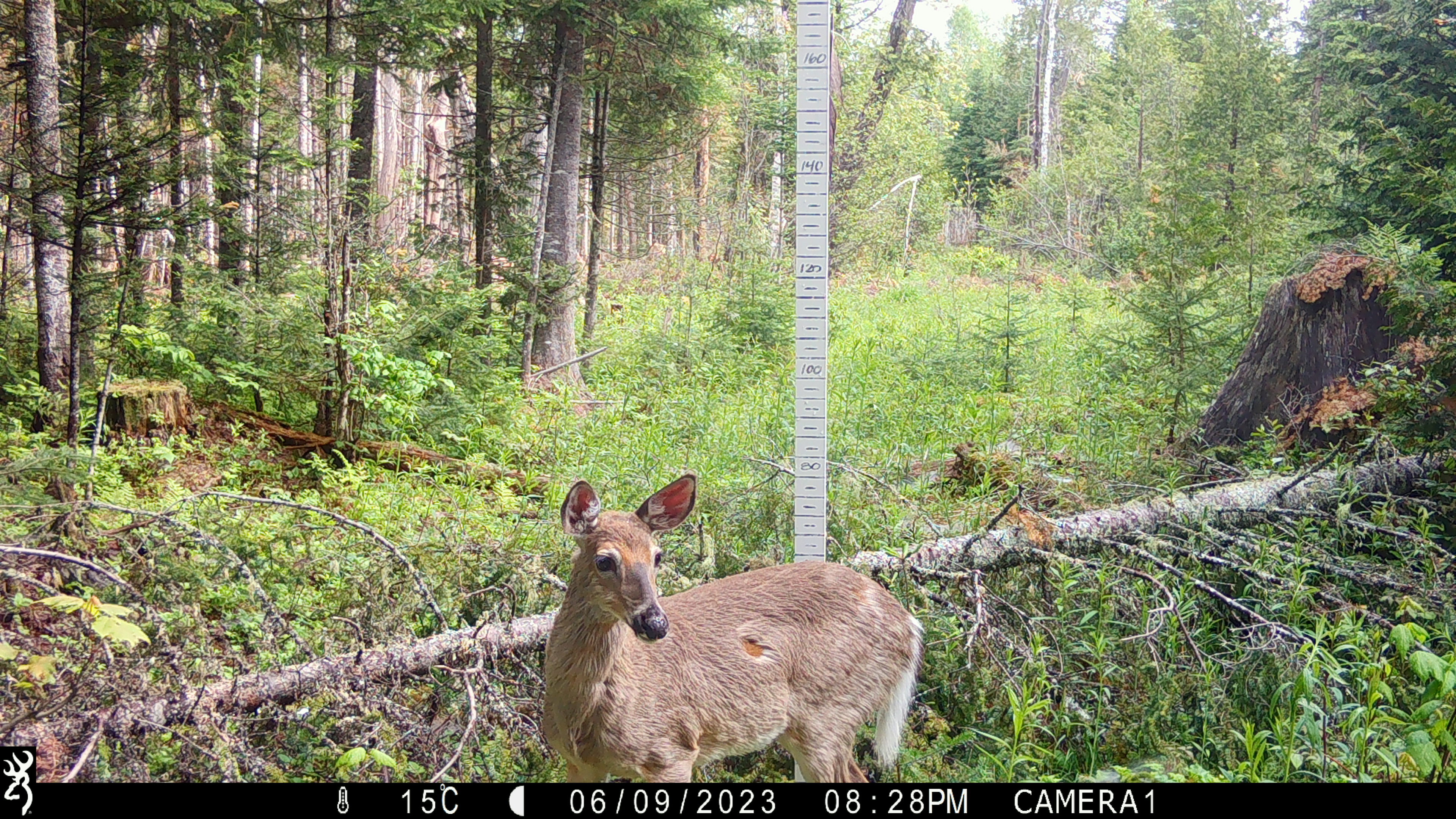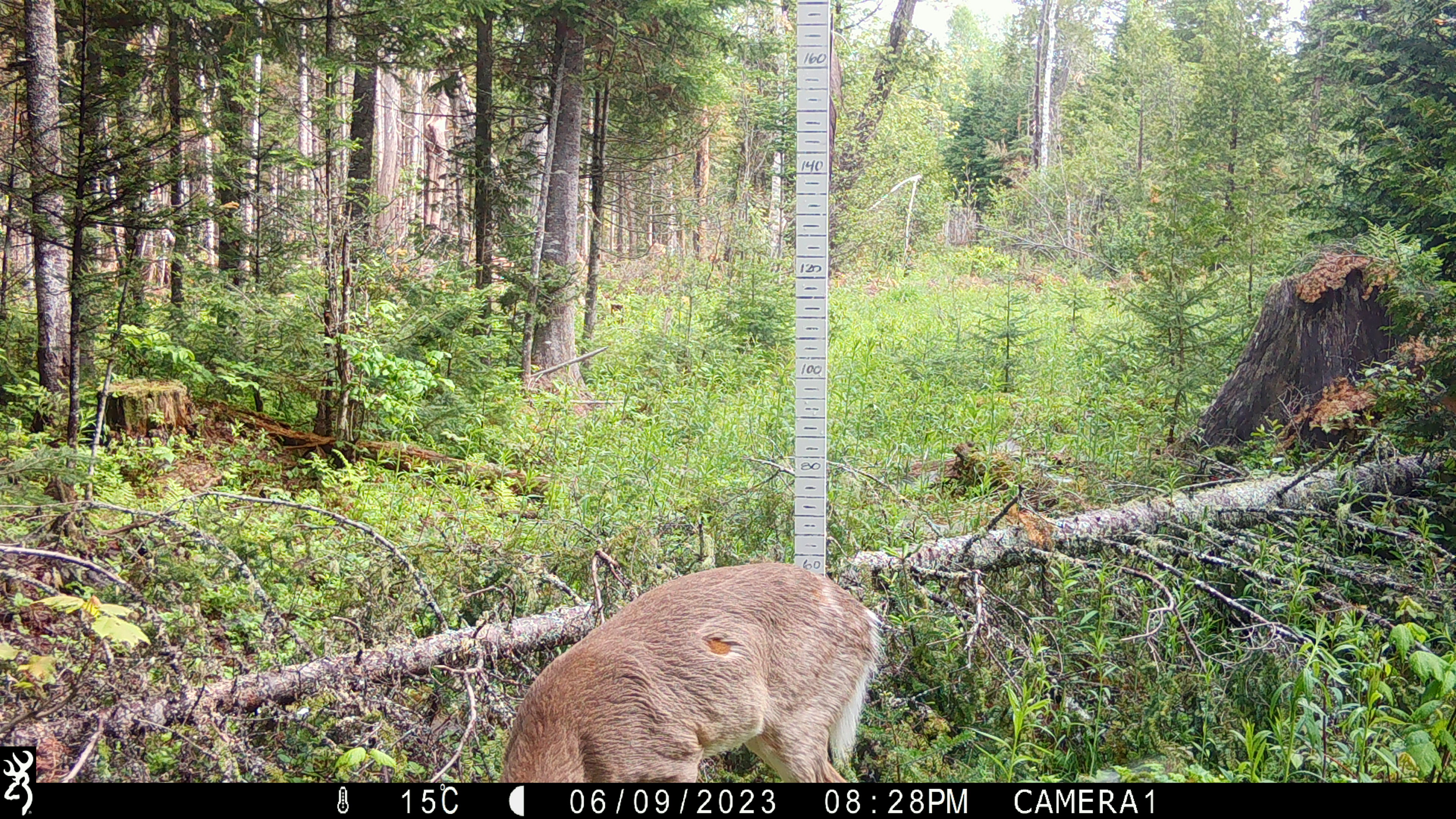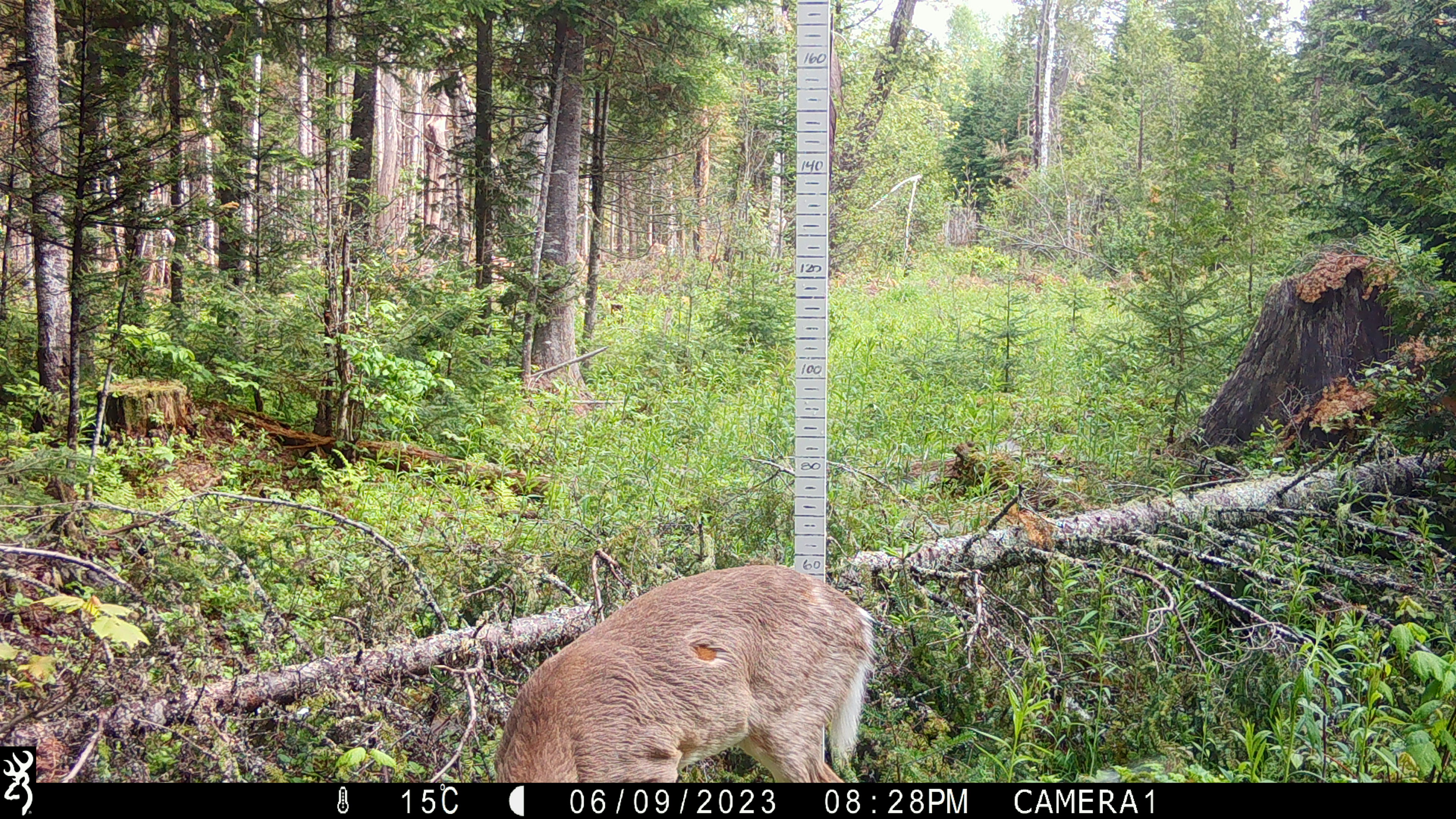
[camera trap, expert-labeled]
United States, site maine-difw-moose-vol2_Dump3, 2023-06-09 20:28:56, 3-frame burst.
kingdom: Animalia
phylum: Chordata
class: Mammalia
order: Artiodactyla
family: Cervidae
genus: Odocoileus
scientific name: Odocoileus virginianus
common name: white-tailed deer